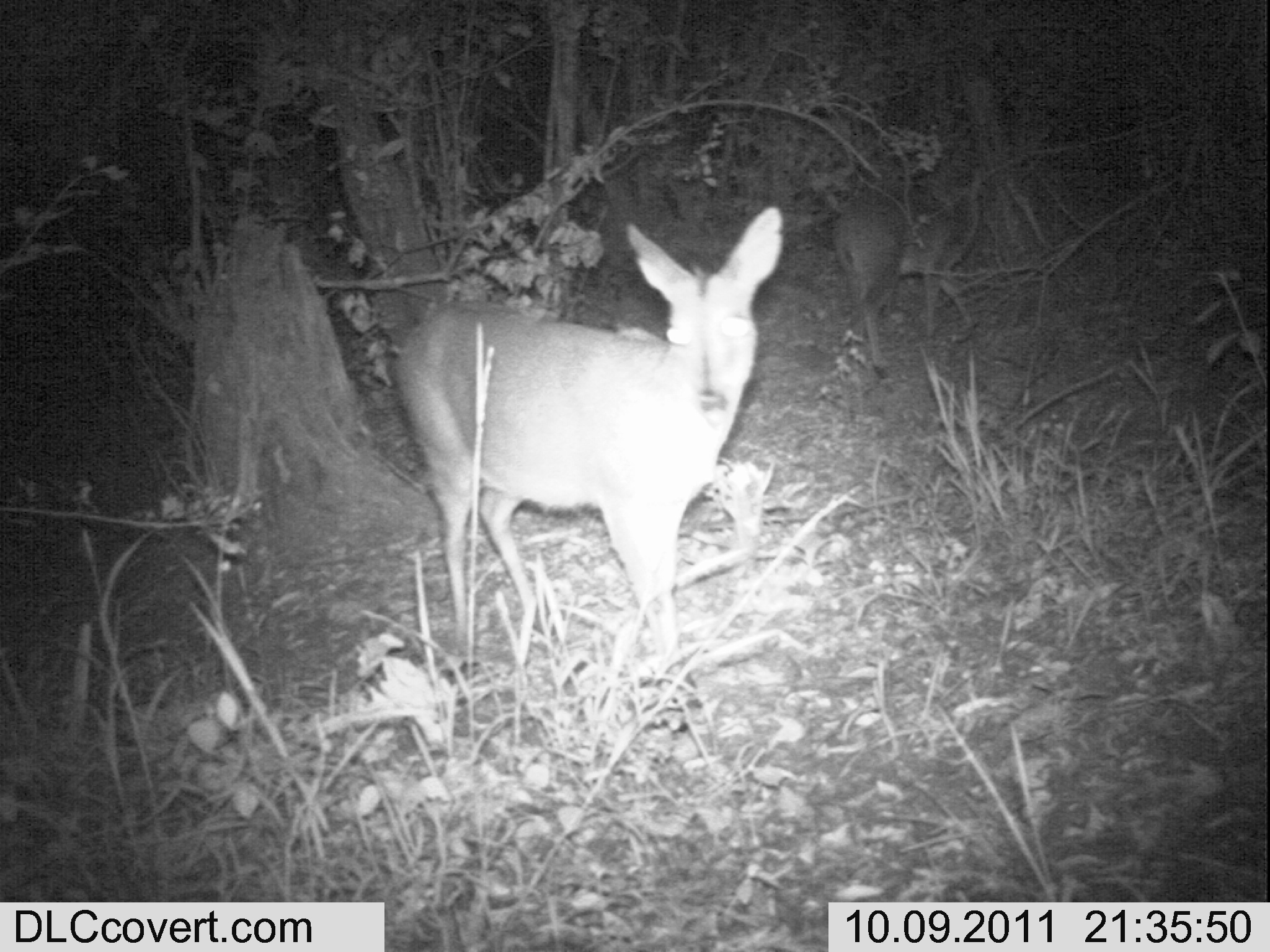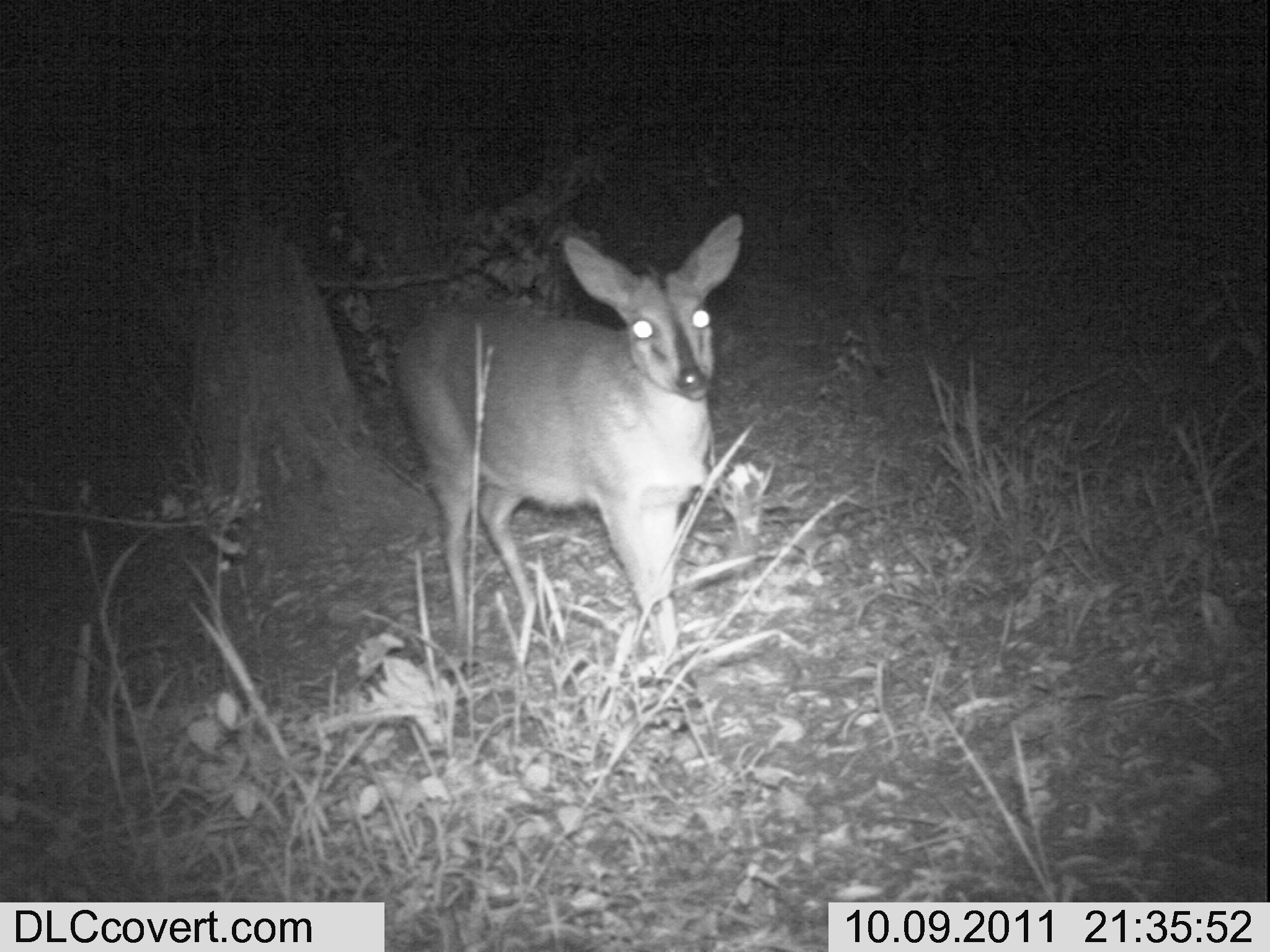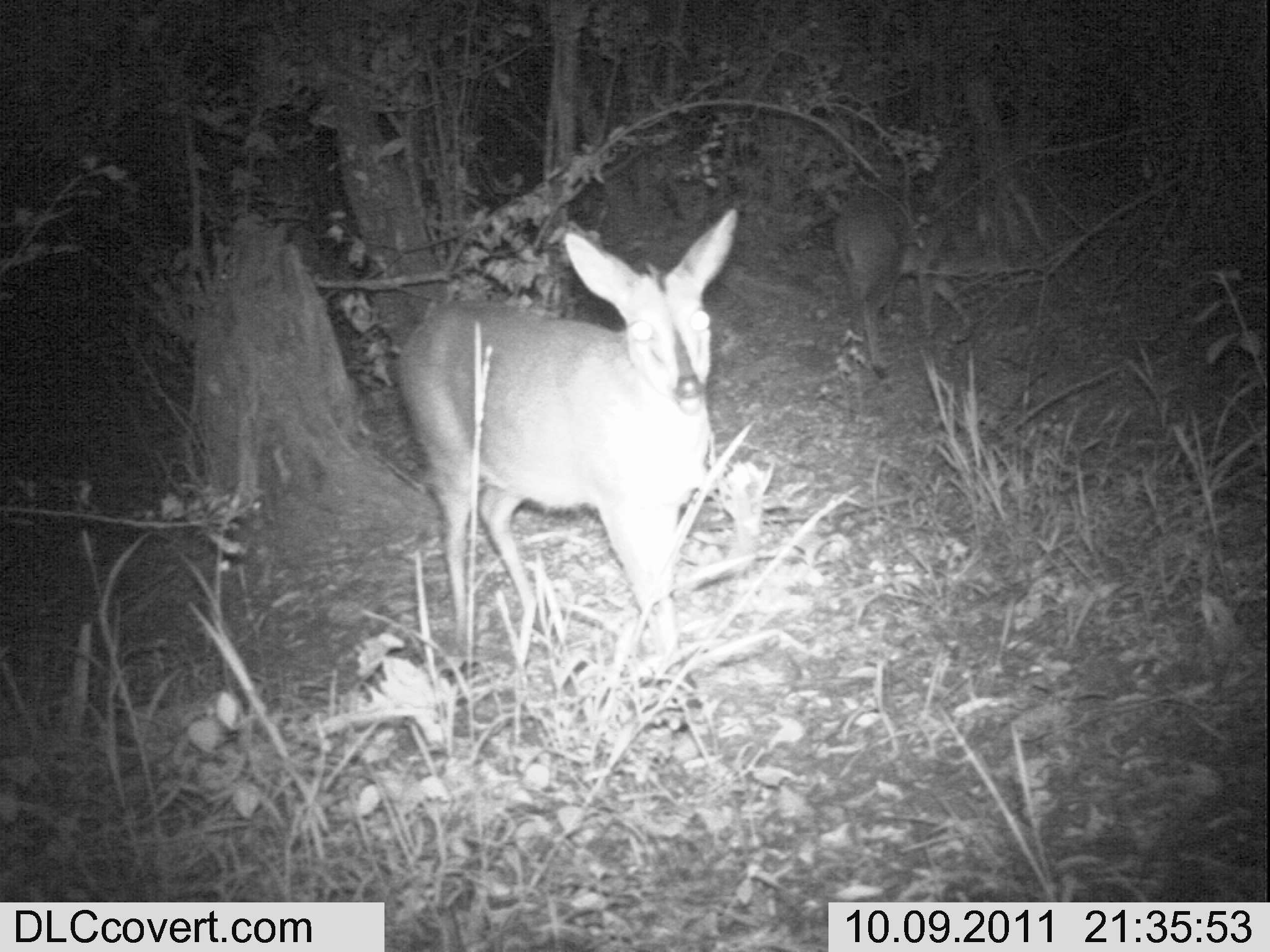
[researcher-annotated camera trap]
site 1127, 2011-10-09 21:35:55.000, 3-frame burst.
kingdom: Animalia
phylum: Chordata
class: Mammalia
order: Artiodactyla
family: Bovidae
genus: Sylvicapra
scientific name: Sylvicapra grimmia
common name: bush duiker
Sylvicapra grimmia (bush duiker), count 2.